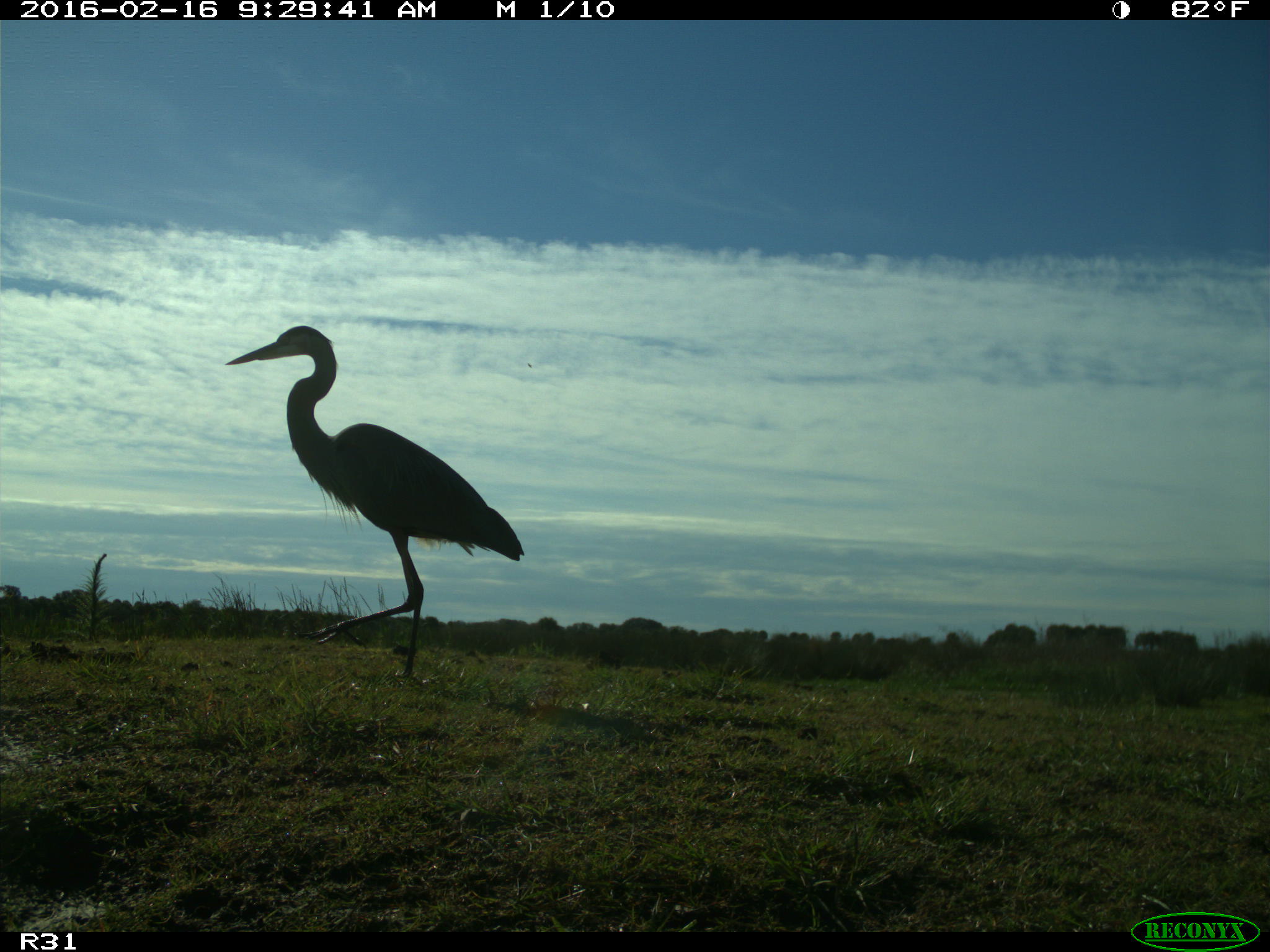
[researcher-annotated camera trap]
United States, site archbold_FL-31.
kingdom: Animalia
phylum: Chordata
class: Aves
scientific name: Aves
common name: birds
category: unidentified bird